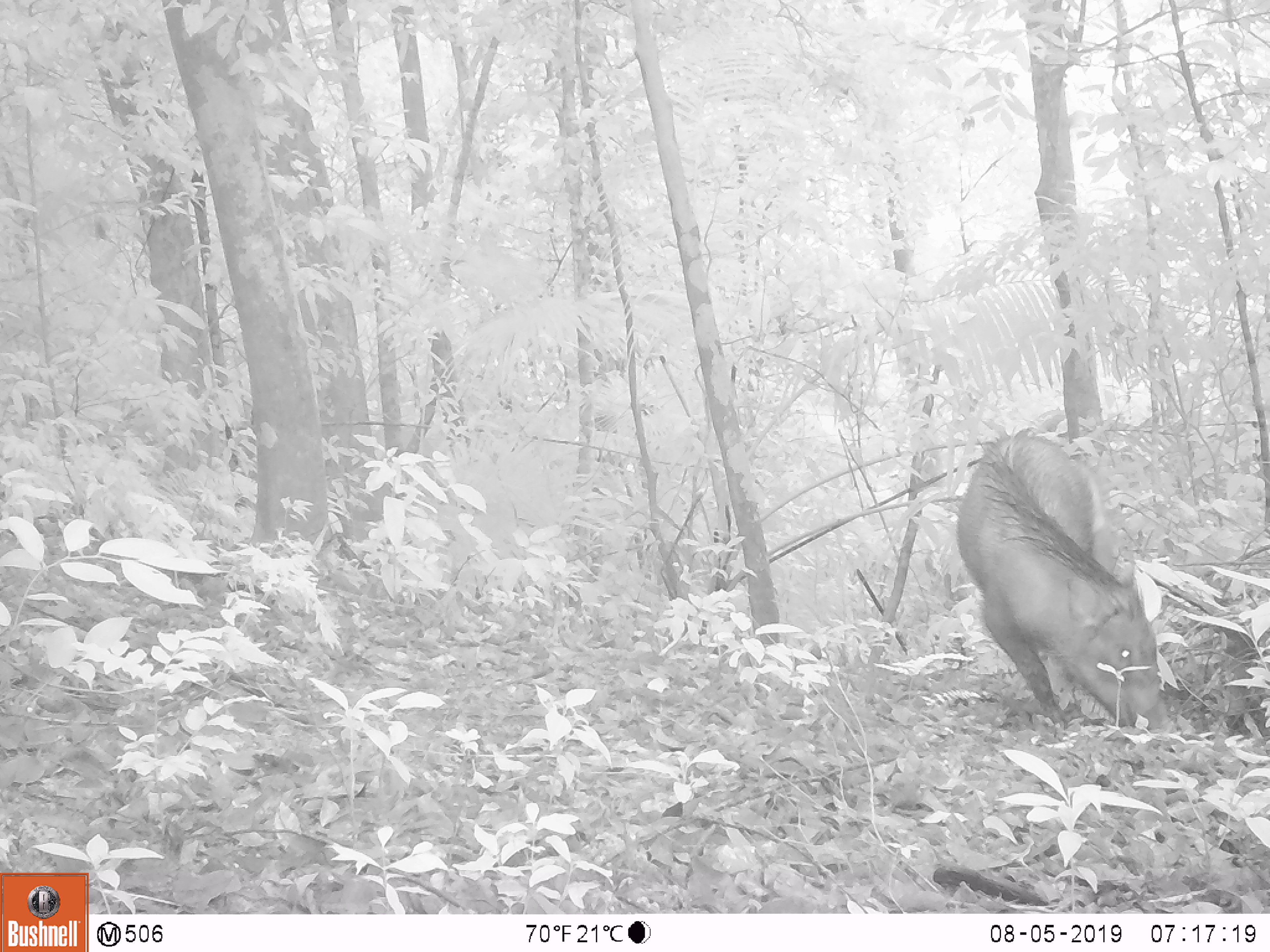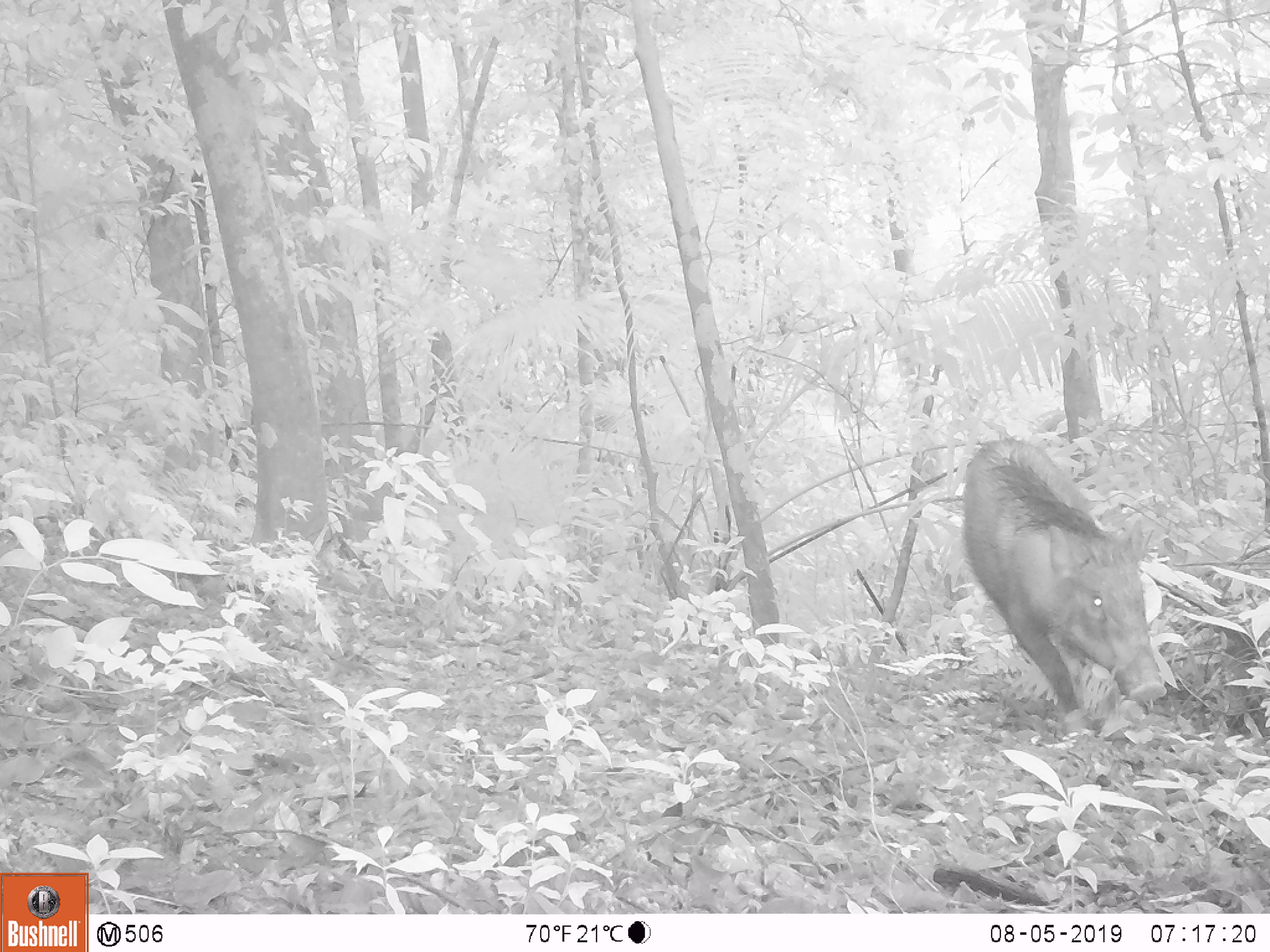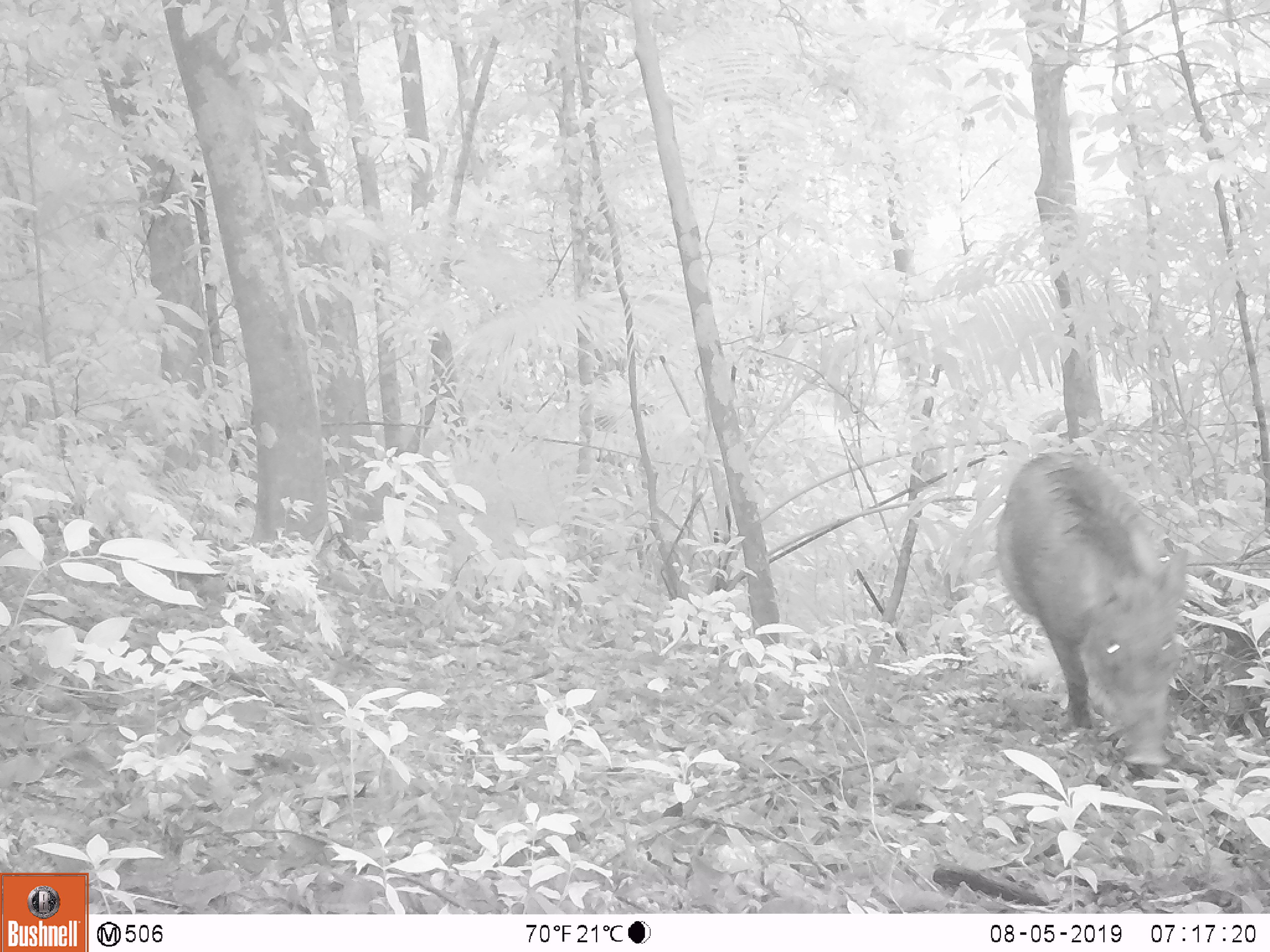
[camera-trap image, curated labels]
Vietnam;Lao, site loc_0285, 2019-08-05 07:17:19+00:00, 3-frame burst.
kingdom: Animalia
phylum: Chordata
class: Mammalia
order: Artiodactyla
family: Suidae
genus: Sus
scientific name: Sus scrofa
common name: eurasian wild pig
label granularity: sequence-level